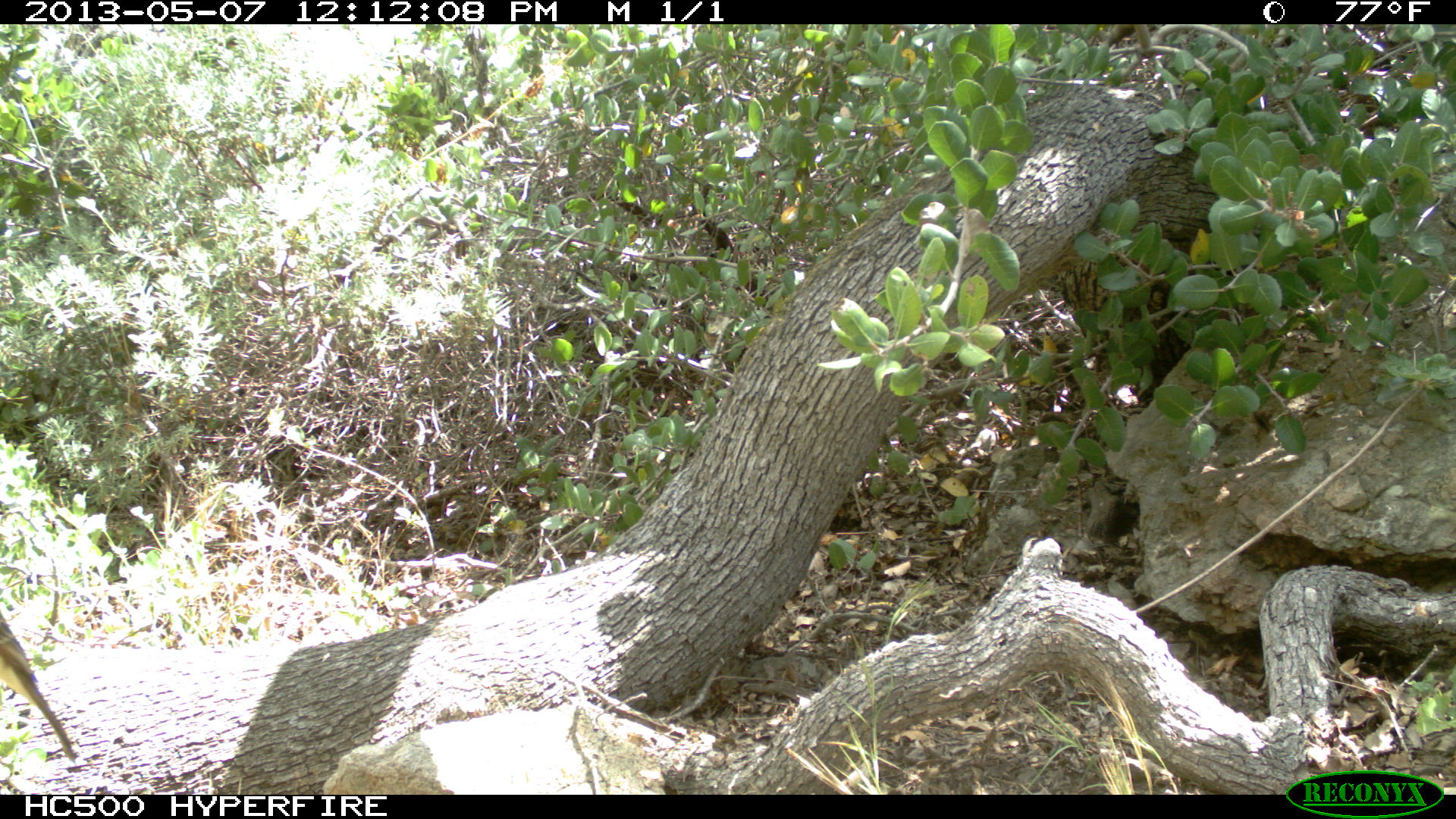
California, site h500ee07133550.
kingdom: Animalia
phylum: Chordata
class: Aves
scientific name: Aves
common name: bird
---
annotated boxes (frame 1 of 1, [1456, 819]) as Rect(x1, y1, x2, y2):
bird: Rect(0, 610, 79, 762)